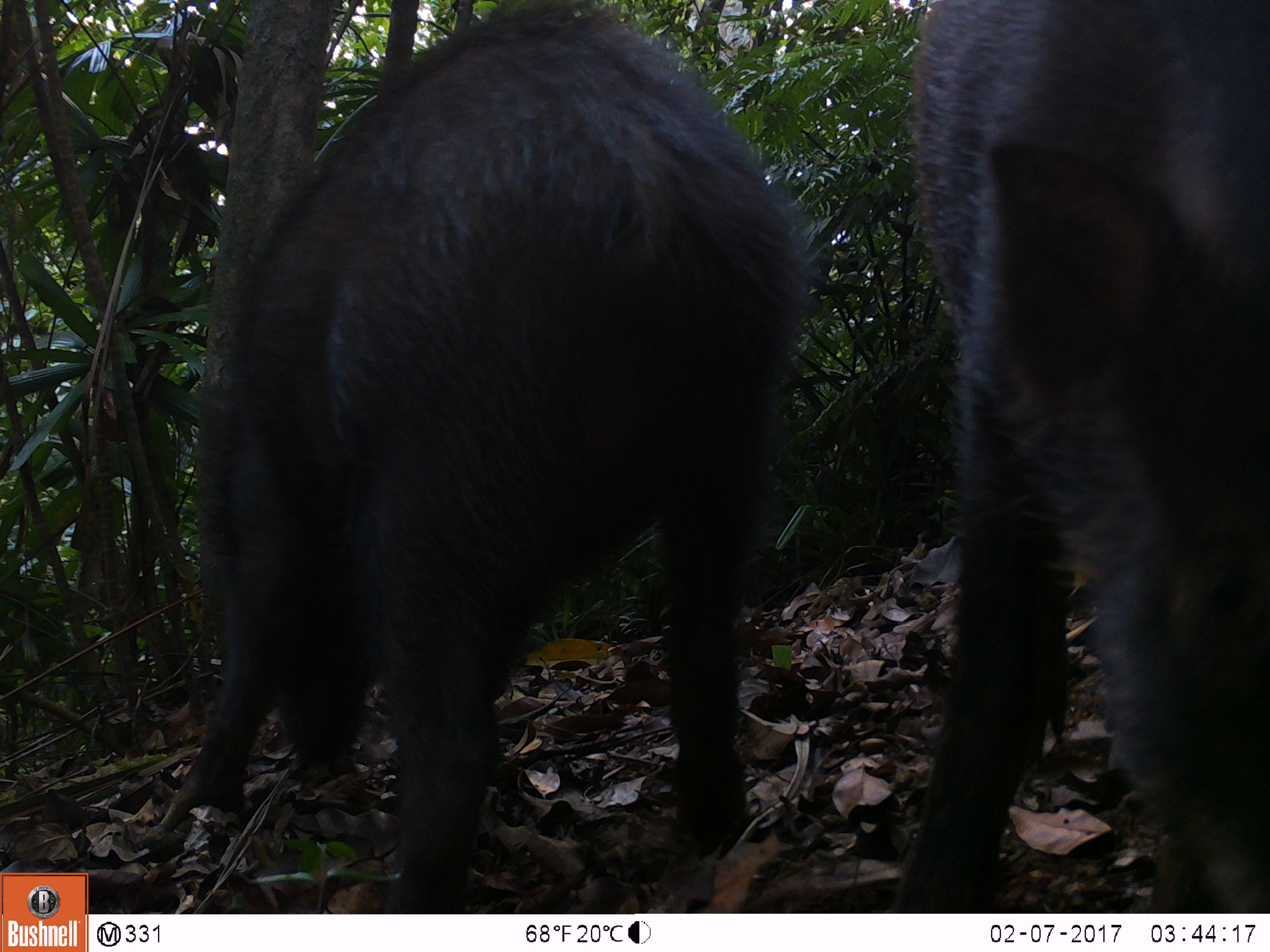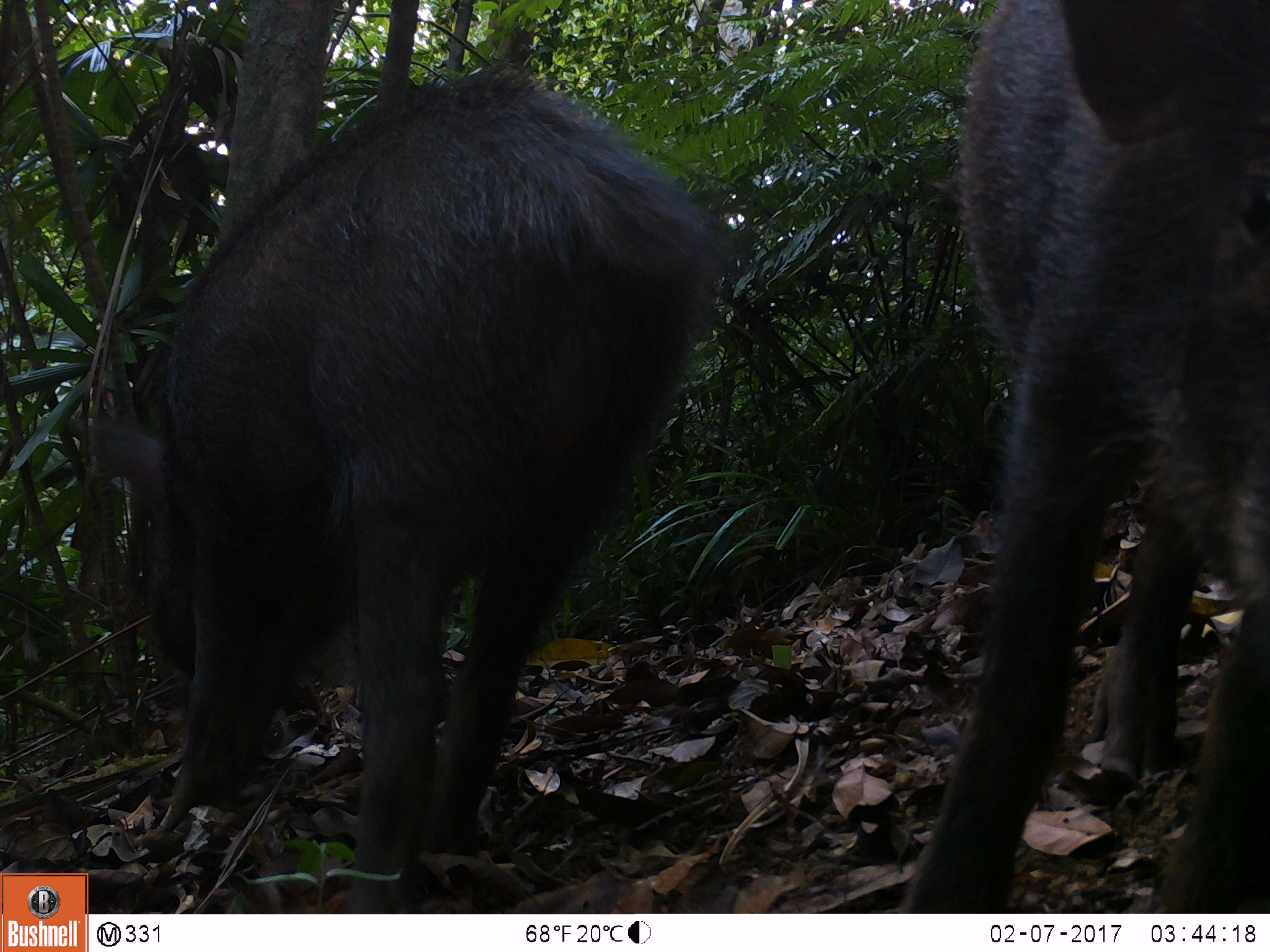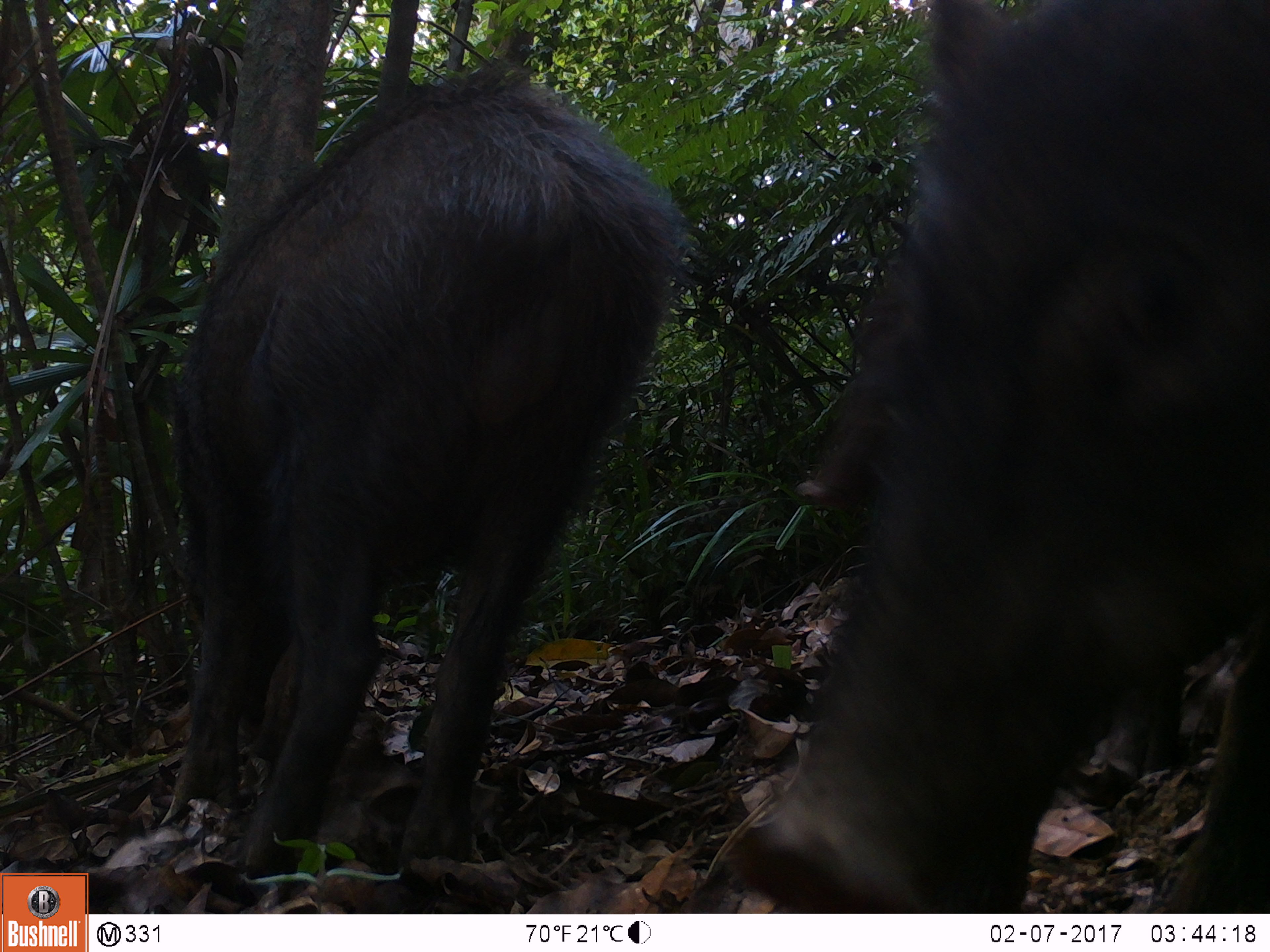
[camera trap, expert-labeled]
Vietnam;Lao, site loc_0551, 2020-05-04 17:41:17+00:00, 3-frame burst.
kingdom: Animalia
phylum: Chordata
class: Mammalia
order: Artiodactyla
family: Suidae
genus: Sus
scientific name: Sus scrofa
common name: eurasian wild pig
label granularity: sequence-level